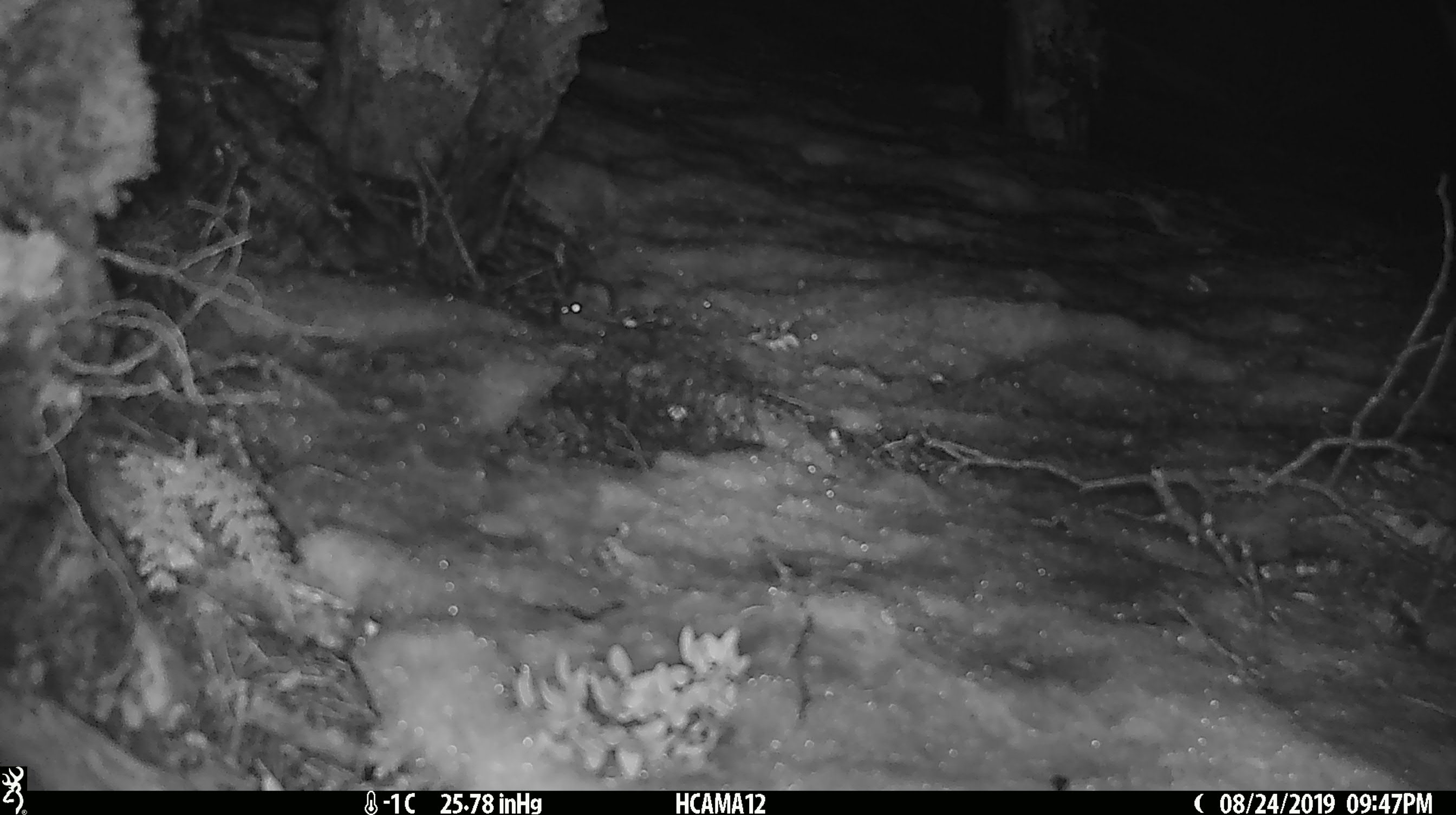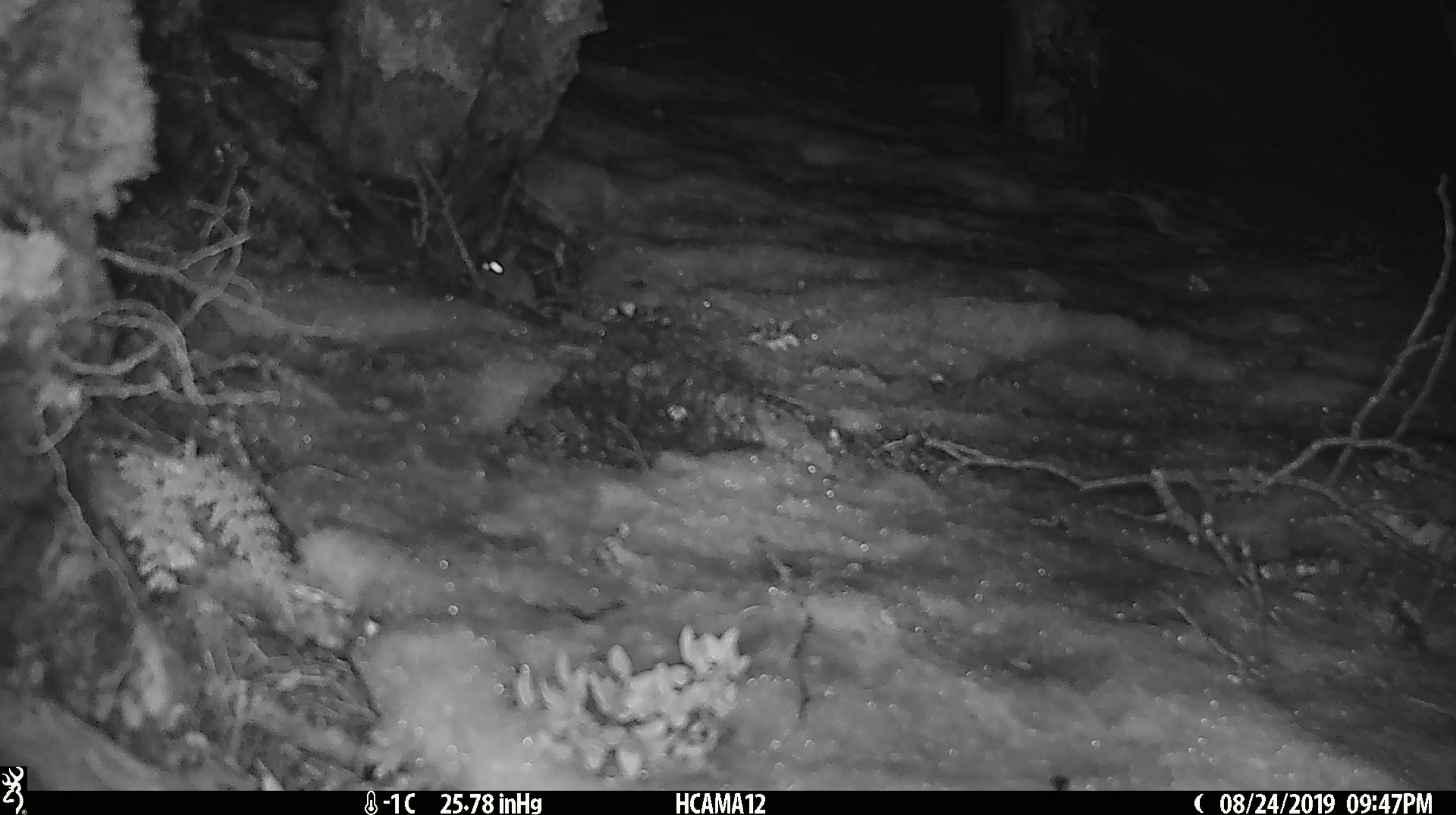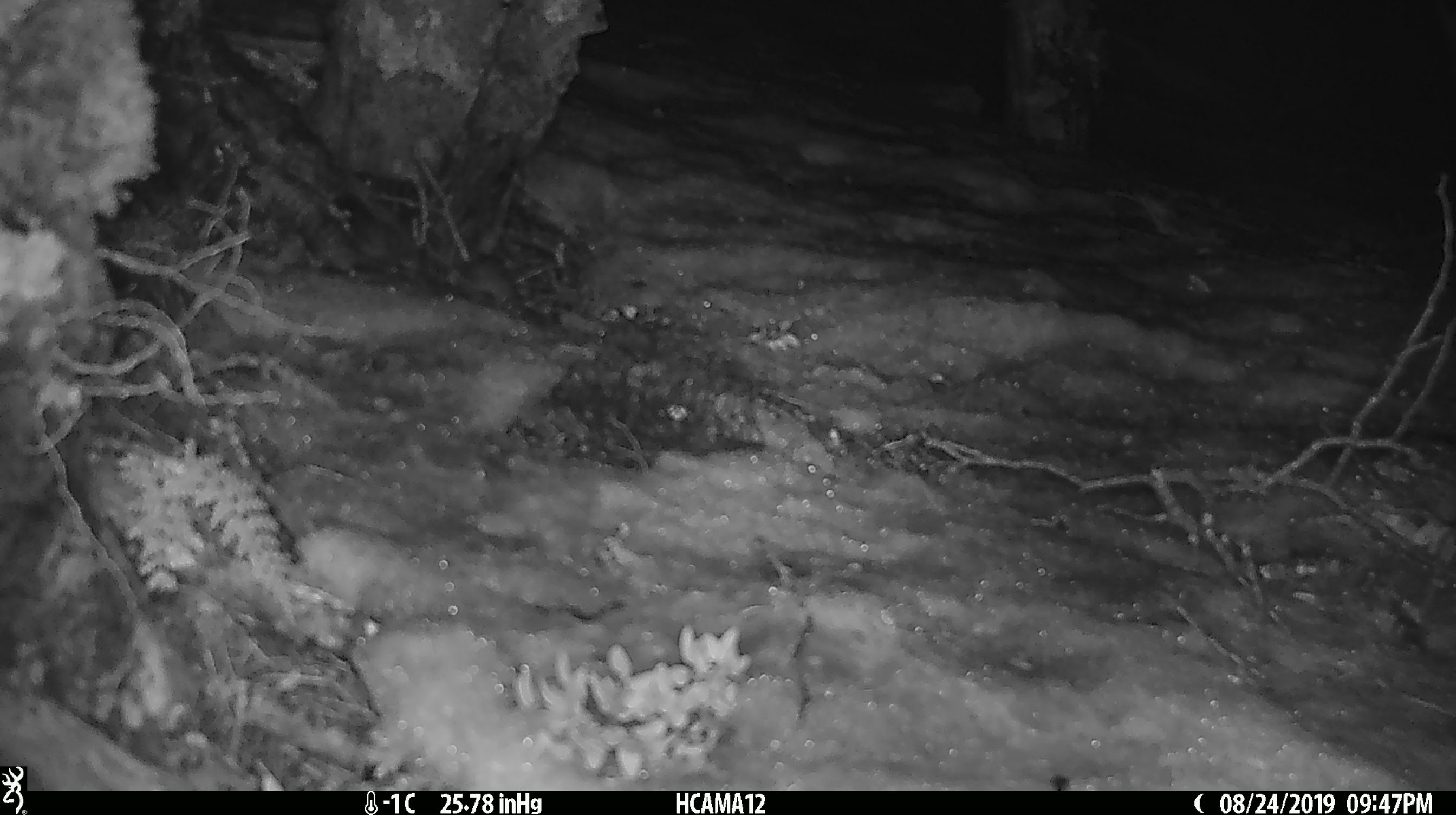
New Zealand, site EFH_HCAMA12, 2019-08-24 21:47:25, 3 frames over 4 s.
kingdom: Animalia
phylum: Chordata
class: Mammalia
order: Rodentia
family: Muridae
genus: Mus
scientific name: Mus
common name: mouse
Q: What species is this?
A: Mouse (Mus).